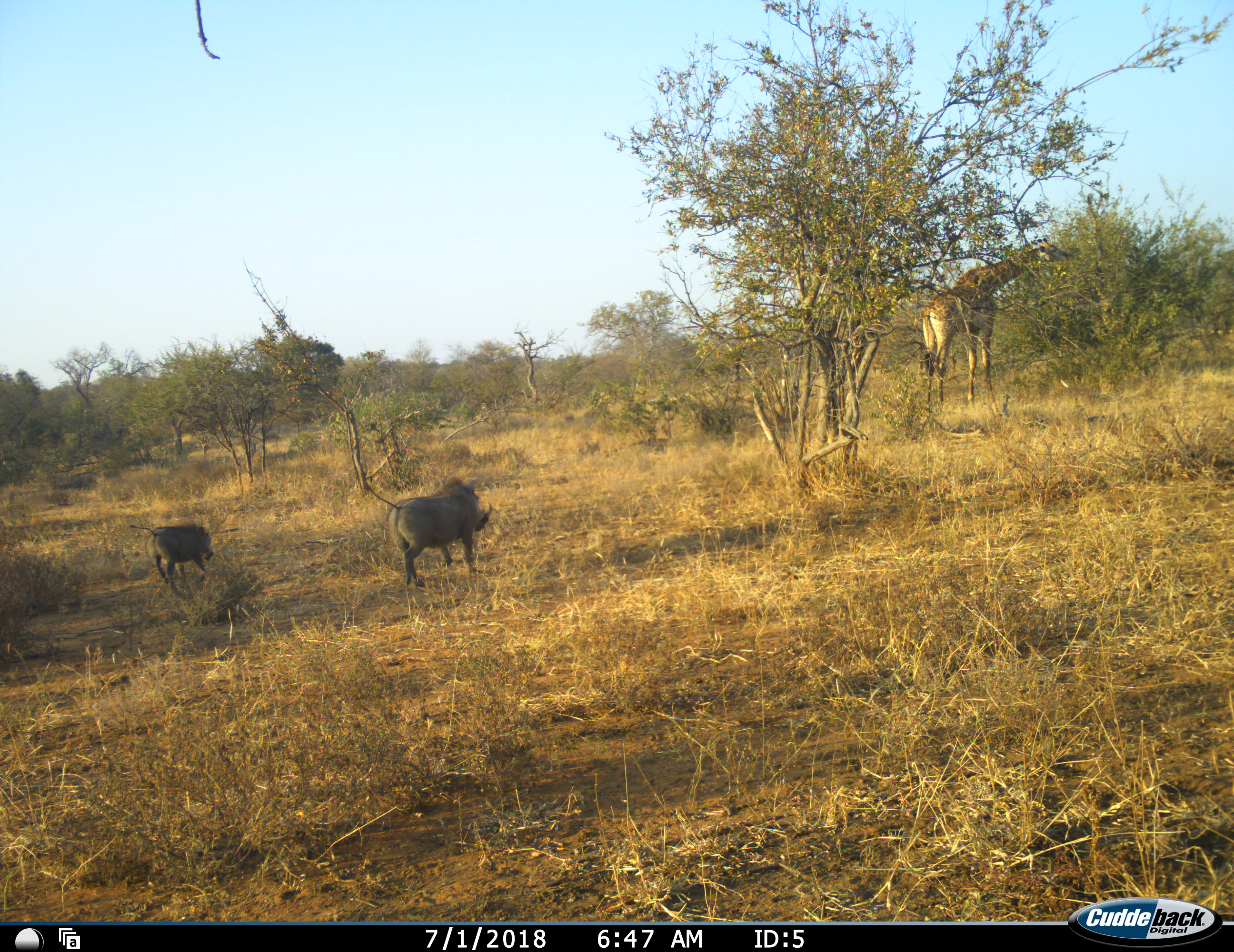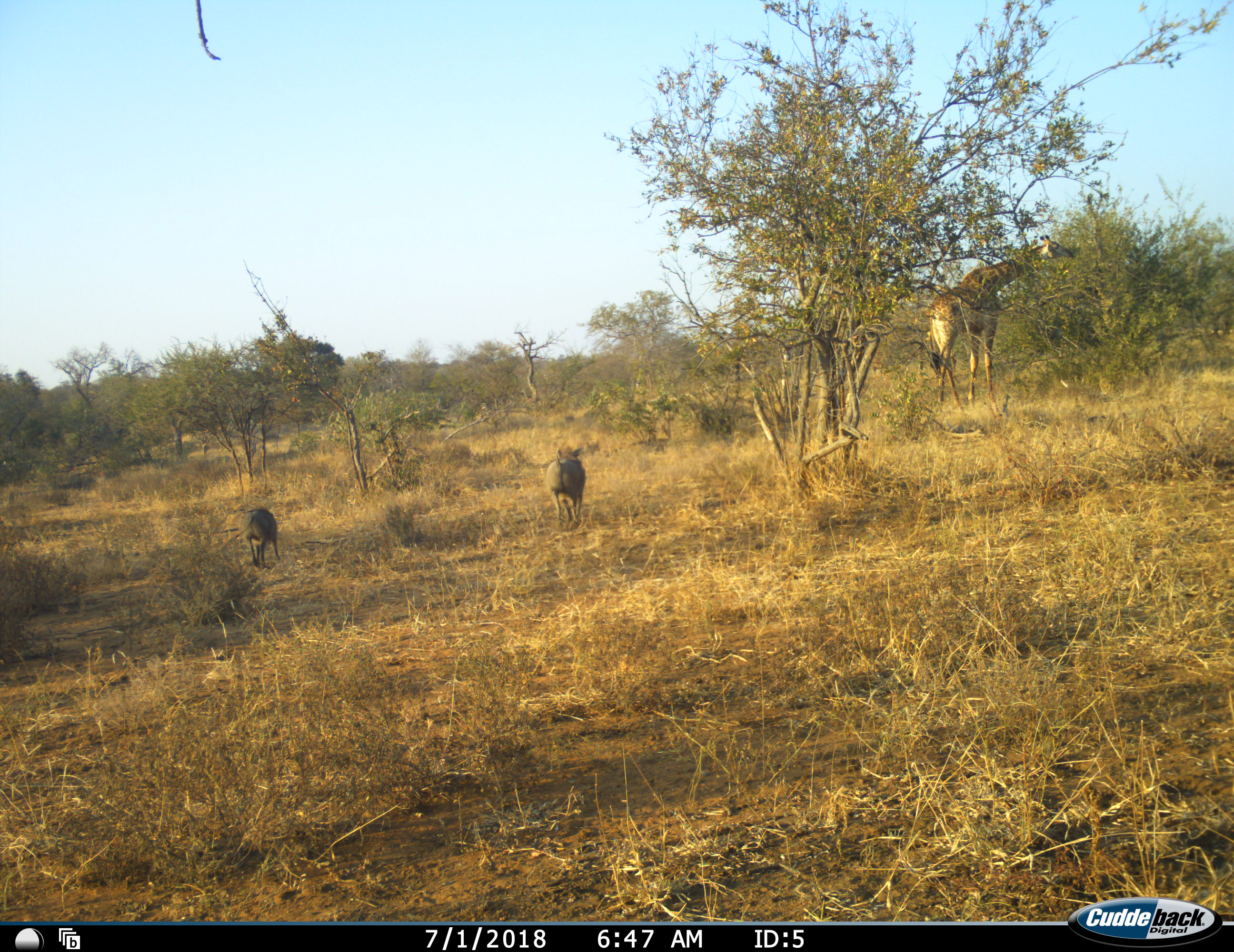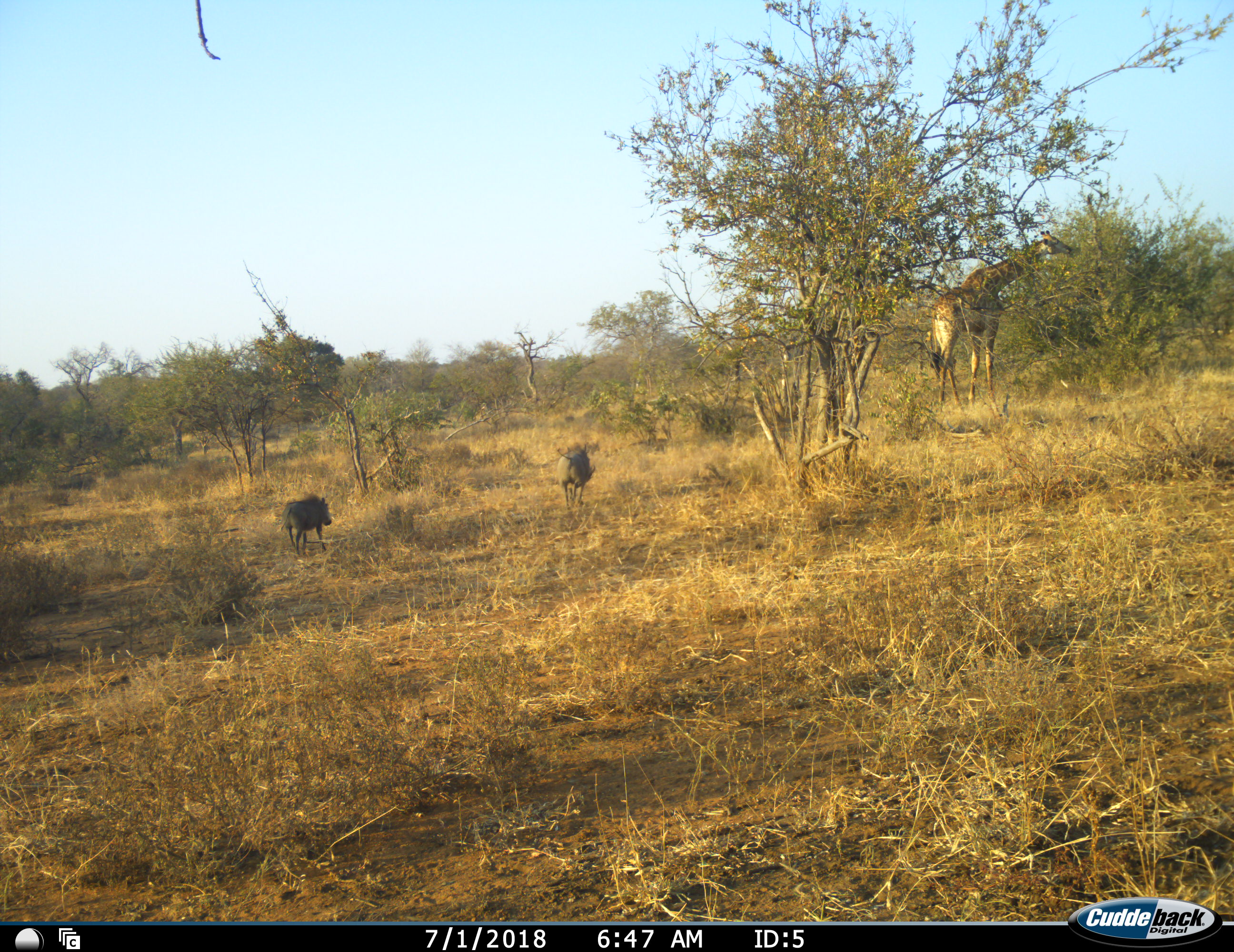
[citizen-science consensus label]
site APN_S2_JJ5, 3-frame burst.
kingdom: Animalia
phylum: Chordata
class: Mammalia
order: Artiodactyla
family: Giraffidae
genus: Giraffa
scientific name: Giraffa camelopardalis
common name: giraffe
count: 1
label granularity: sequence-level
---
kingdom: Animalia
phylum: Chordata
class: Mammalia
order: Artiodactyla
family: Suidae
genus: Phacochoerus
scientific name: Phacochoerus africanus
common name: warthog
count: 2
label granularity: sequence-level